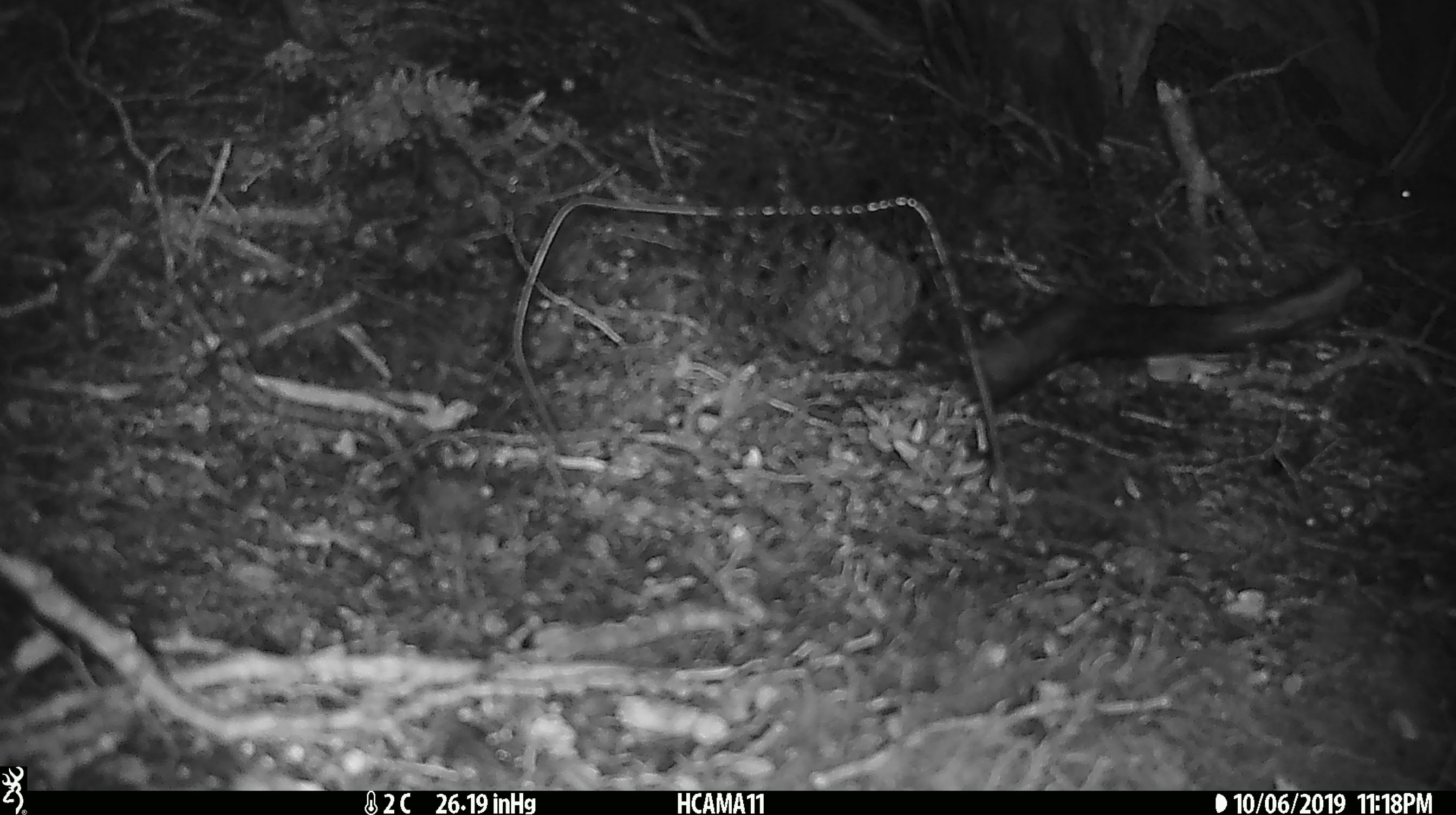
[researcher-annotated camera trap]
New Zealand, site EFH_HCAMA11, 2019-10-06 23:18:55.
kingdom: Animalia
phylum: Chordata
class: Mammalia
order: Rodentia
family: Muridae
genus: Mus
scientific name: Mus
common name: mouse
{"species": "mouse (Mus)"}